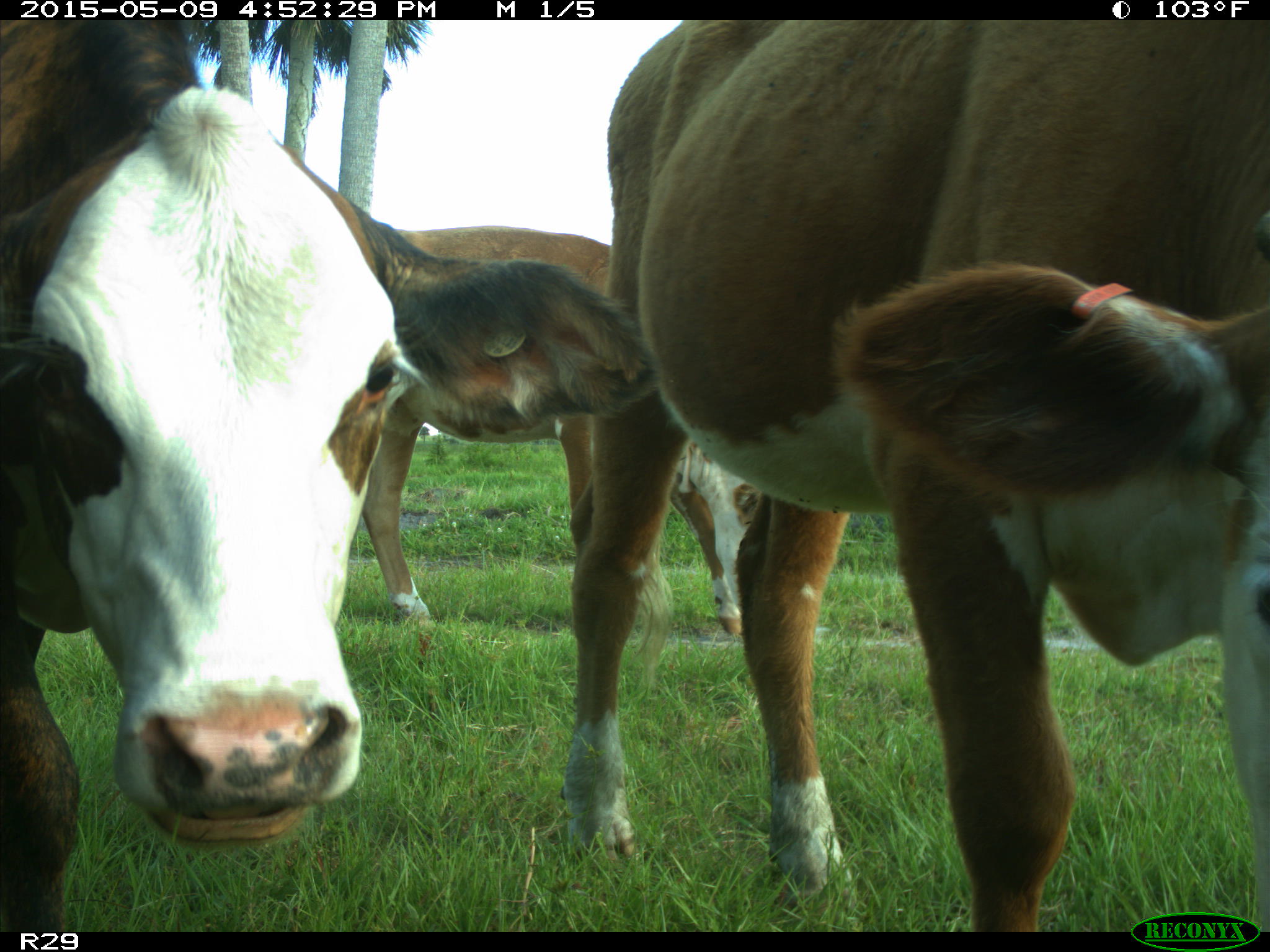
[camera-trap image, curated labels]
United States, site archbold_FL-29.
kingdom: Animalia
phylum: Chordata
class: Mammalia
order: Artiodactyla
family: Bovidae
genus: Bos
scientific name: Bos taurus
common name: domestic cow